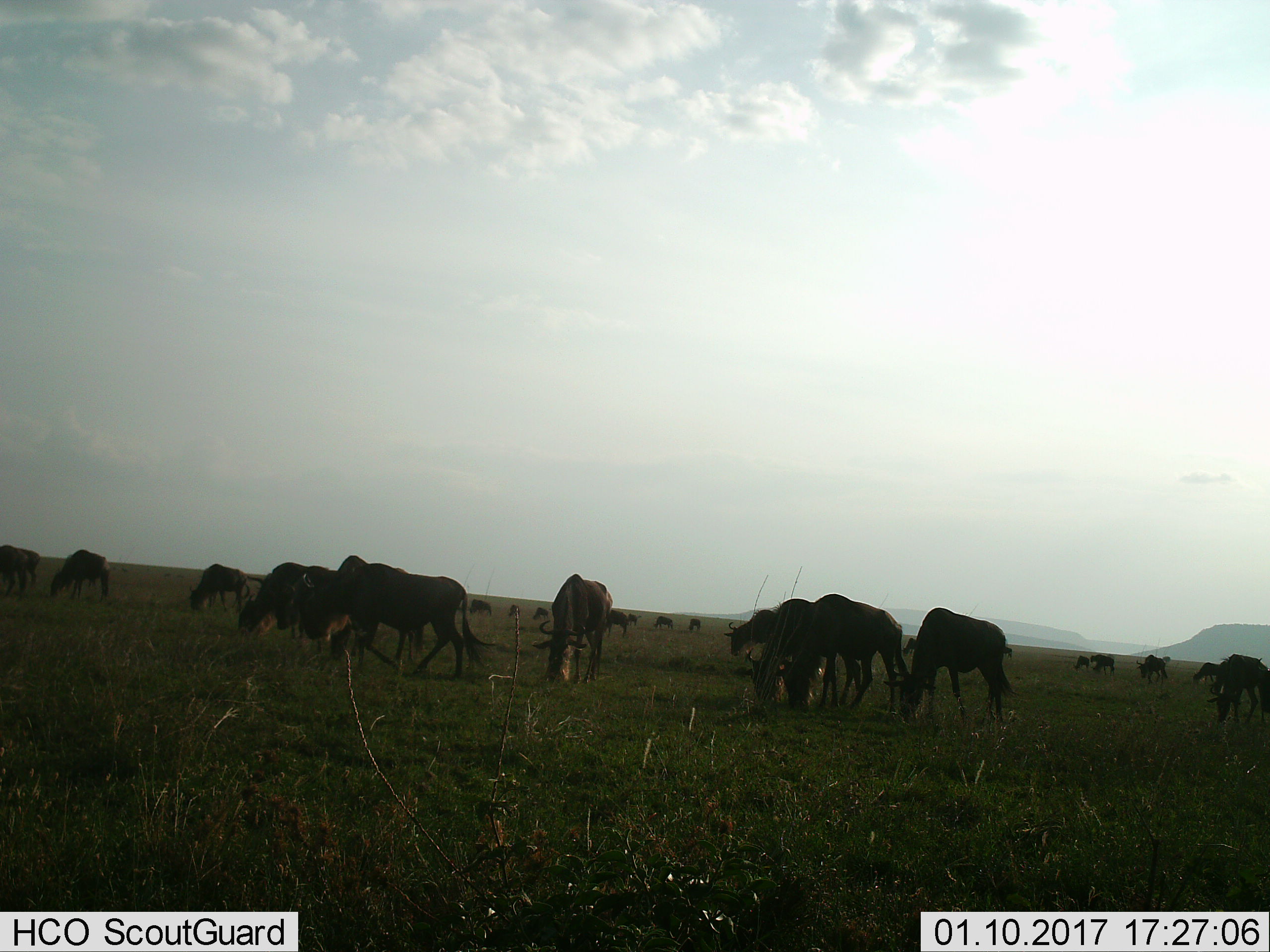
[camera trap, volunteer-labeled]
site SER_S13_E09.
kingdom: Animalia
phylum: Chordata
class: Mammalia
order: Artiodactyla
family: Bovidae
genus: Connochaetes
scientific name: Connochaetes taurinus taurinus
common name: blue wildebeest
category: wildebeestblue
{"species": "wildebeestblue (blue wildebeest) (Connochaetes taurinus taurinus)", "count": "11-50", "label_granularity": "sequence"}